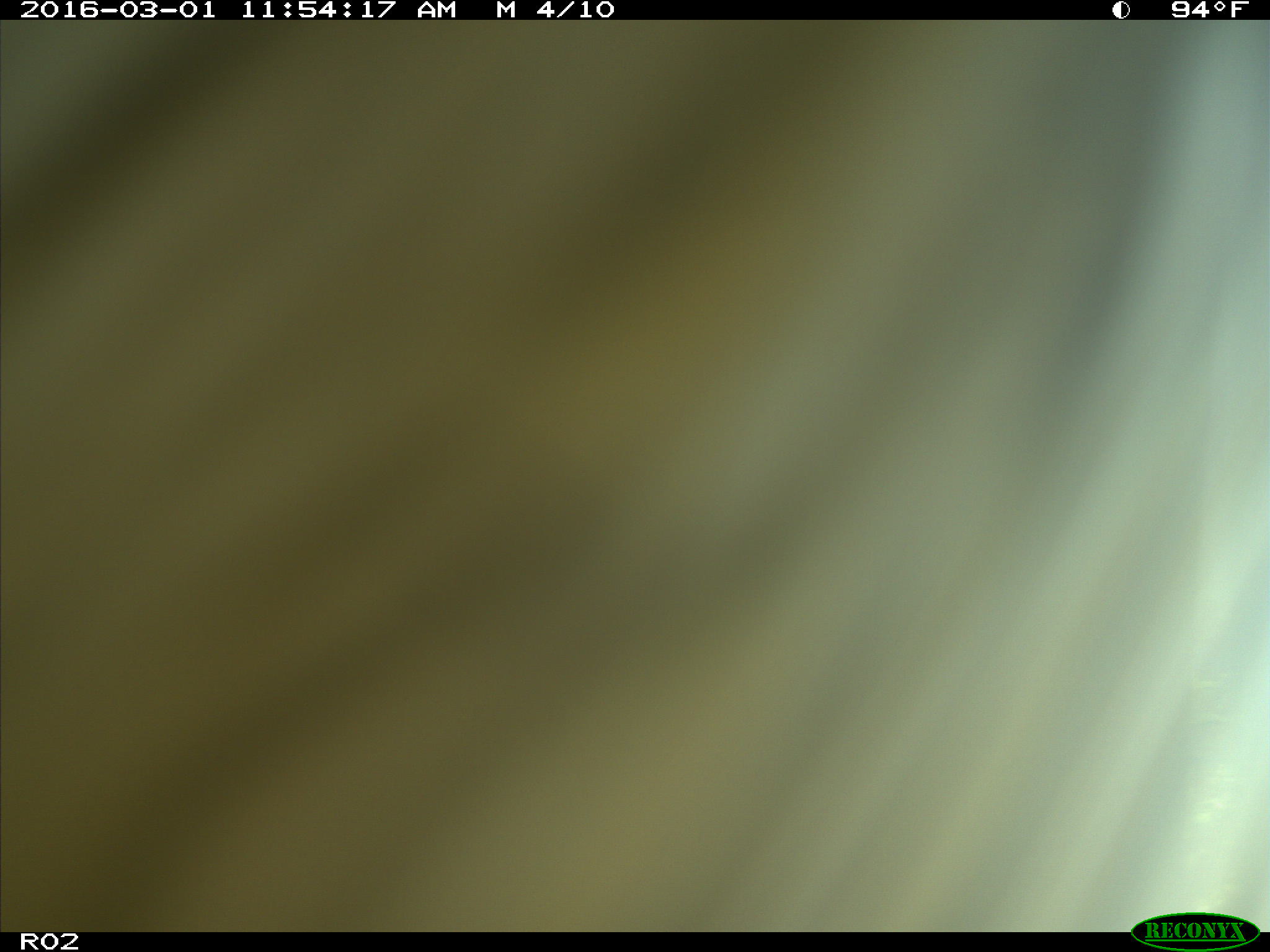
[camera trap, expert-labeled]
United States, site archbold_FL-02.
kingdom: Animalia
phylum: Chordata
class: Mammalia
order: Artiodactyla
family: Bovidae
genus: Bos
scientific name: Bos taurus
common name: domestic cow